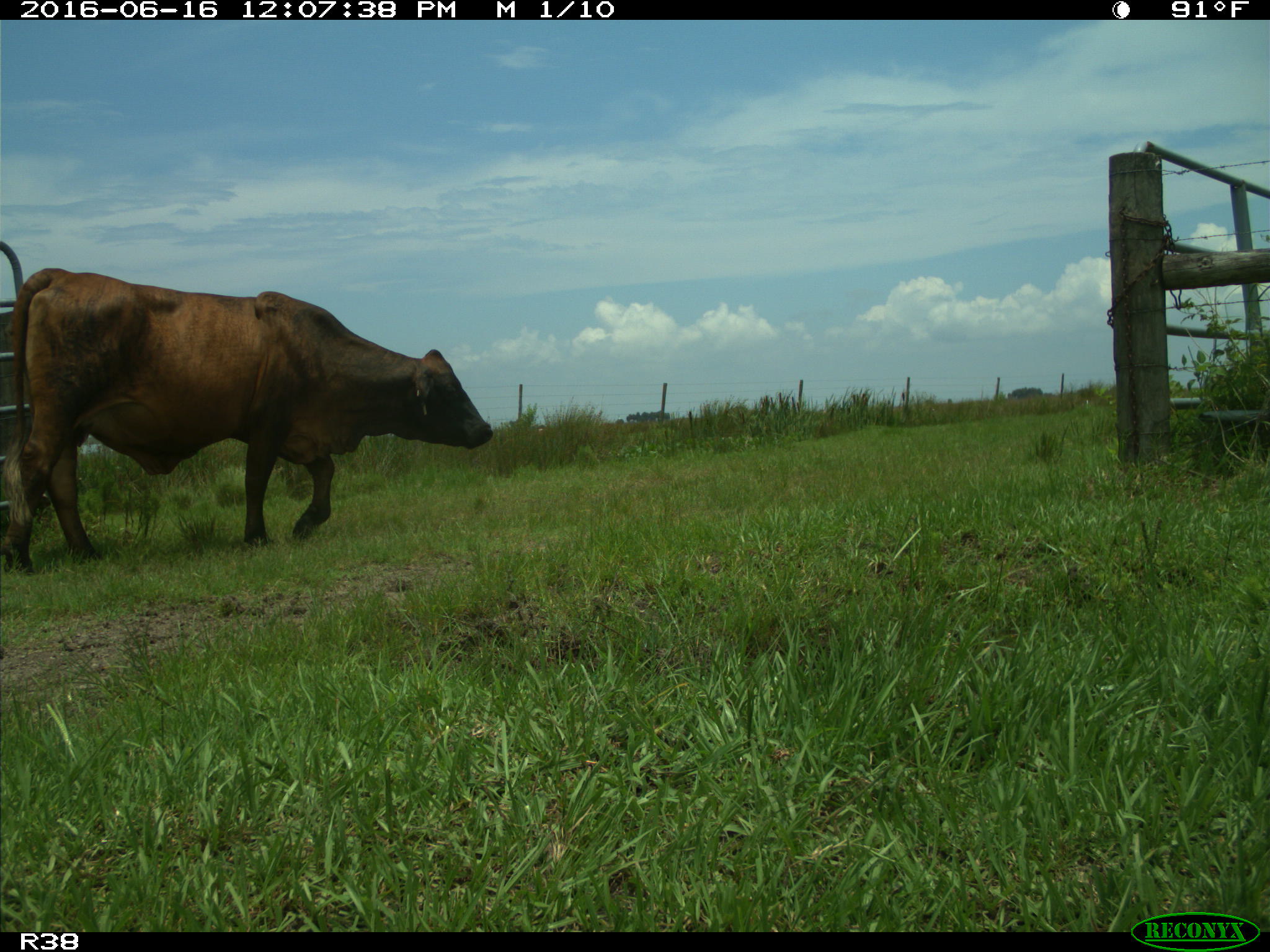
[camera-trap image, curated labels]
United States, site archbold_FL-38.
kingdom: Animalia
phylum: Chordata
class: Mammalia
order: Artiodactyla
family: Bovidae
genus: Bos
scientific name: Bos taurus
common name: domestic cow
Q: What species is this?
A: Bos taurus (domestic cow).